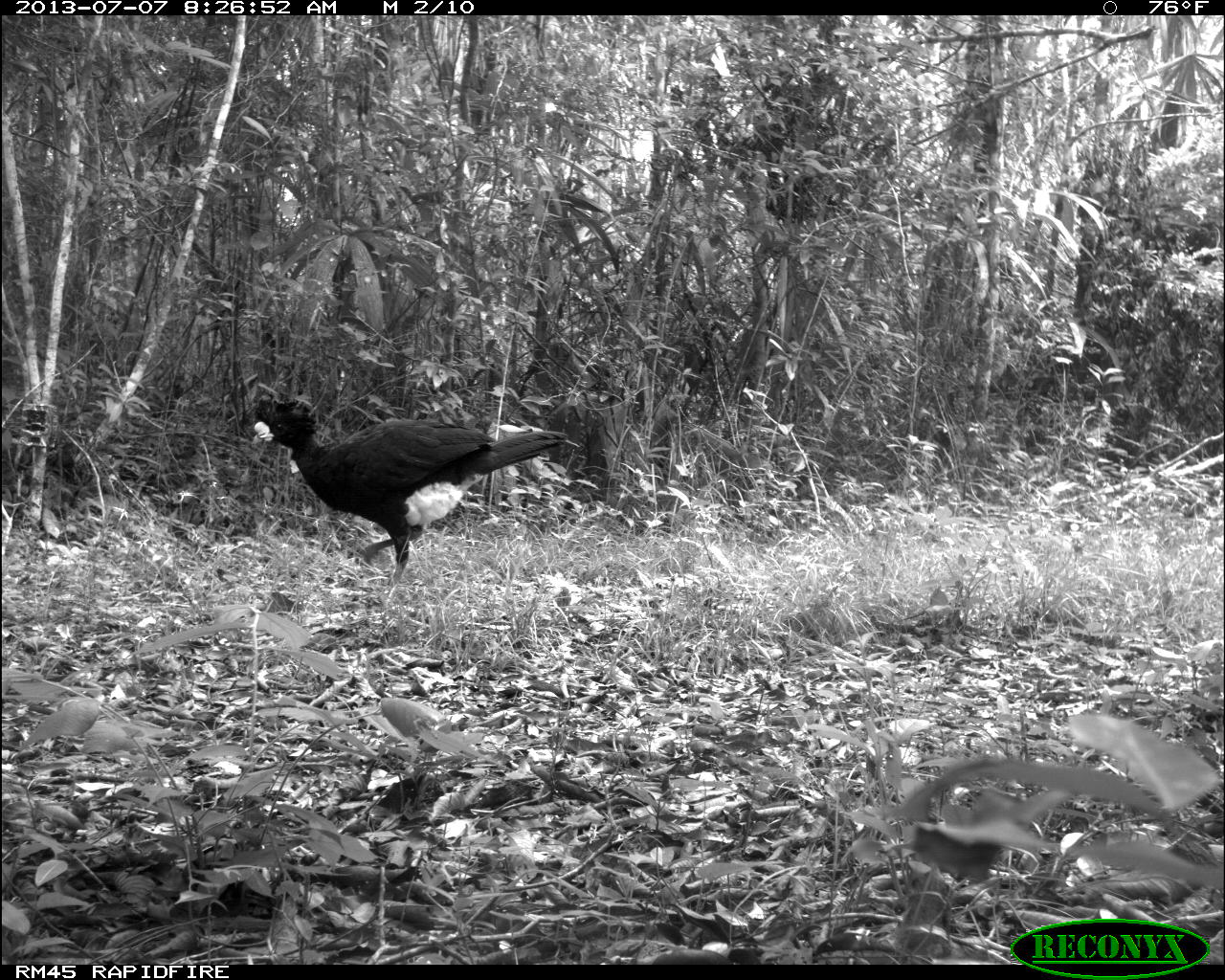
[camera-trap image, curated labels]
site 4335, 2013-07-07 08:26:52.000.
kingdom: Animalia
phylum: Chordata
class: Aves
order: Galliformes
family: Cracidae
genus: Crax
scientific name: Crax rubra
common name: great curassow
Crax rubra (great curassow), count 1, sex male.